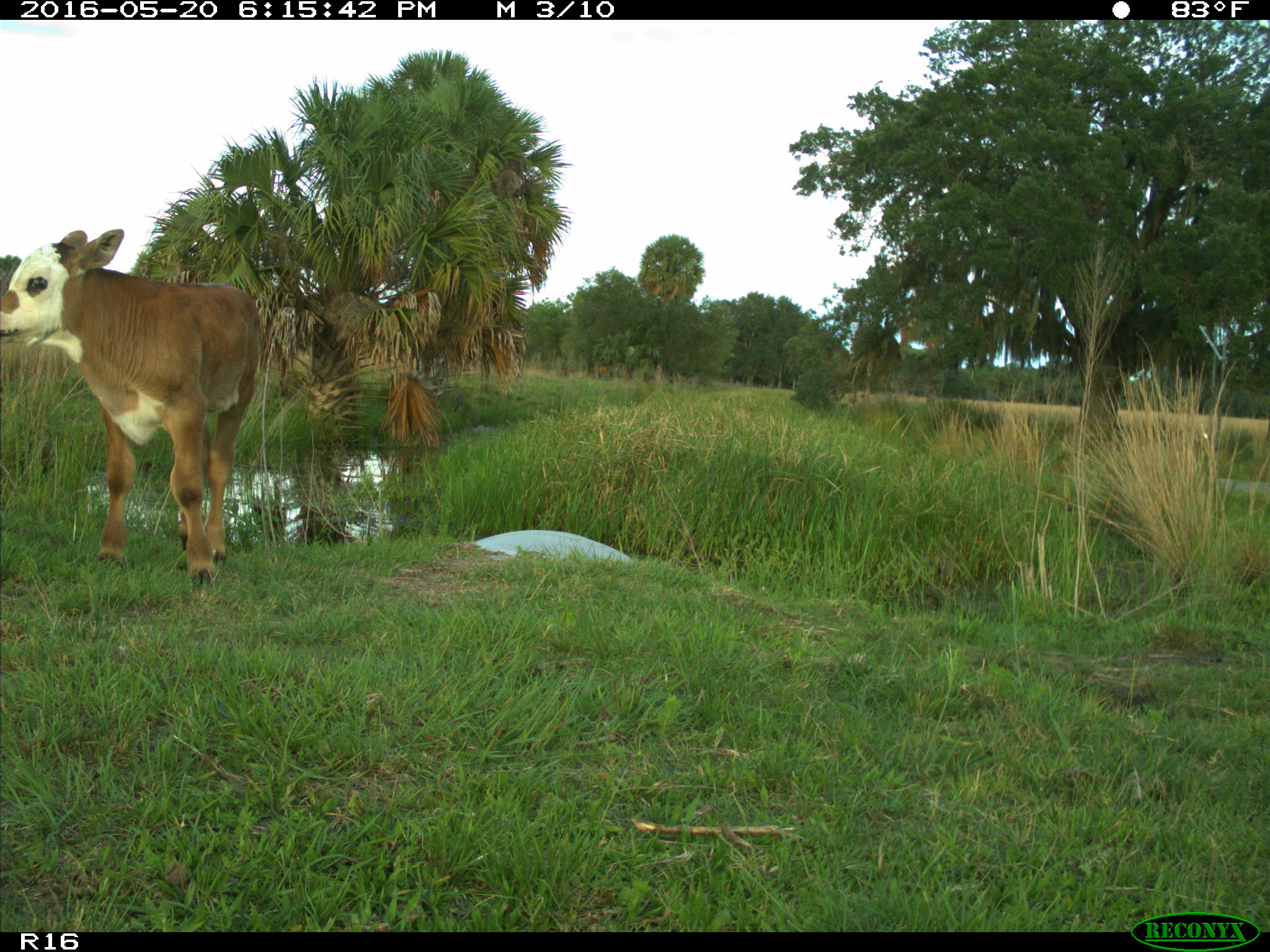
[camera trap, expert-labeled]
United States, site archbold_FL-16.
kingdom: Animalia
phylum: Chordata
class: Mammalia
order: Artiodactyla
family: Bovidae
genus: Bos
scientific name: Bos taurus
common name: domestic cow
Bos taurus (domestic cow).